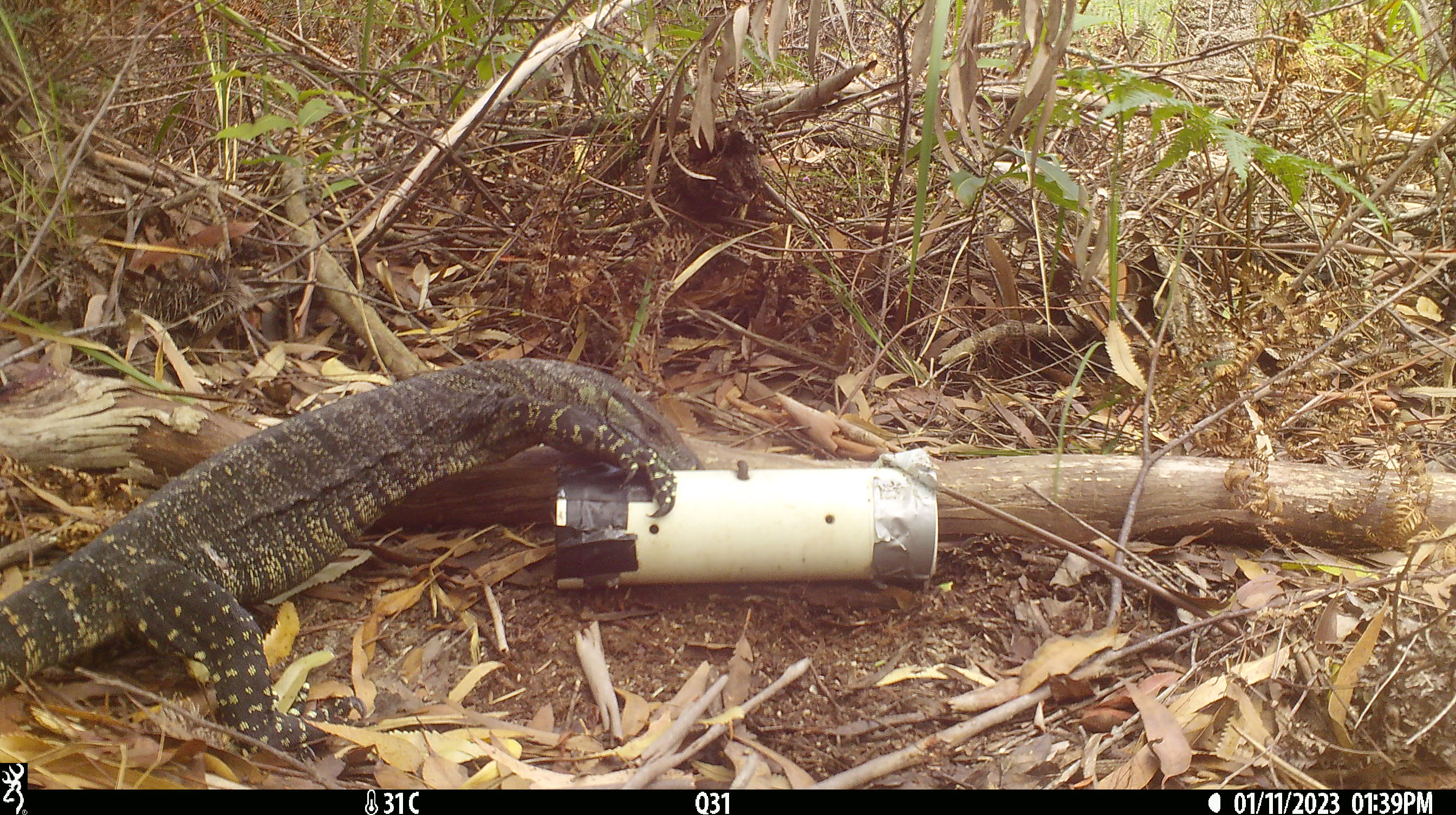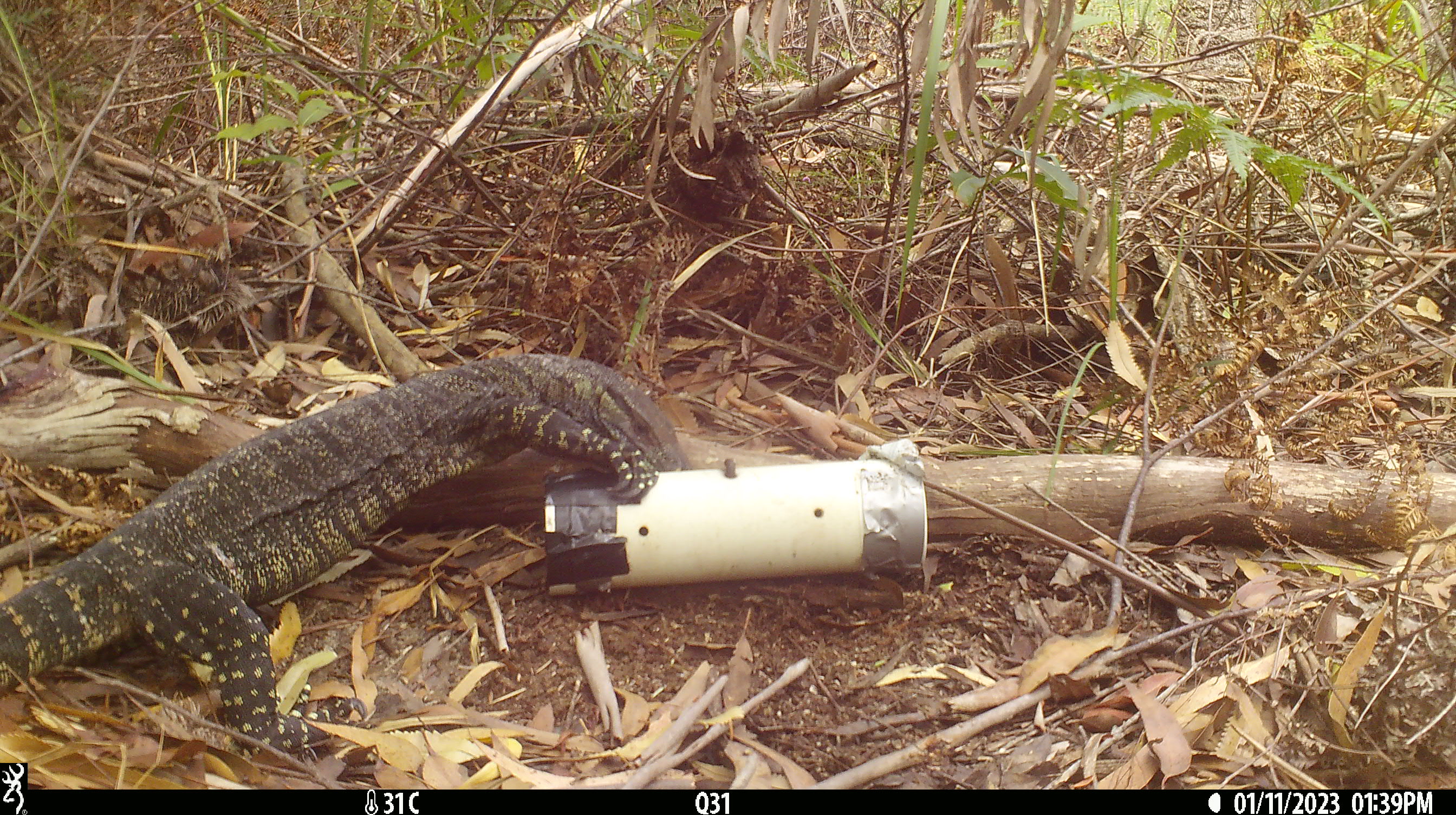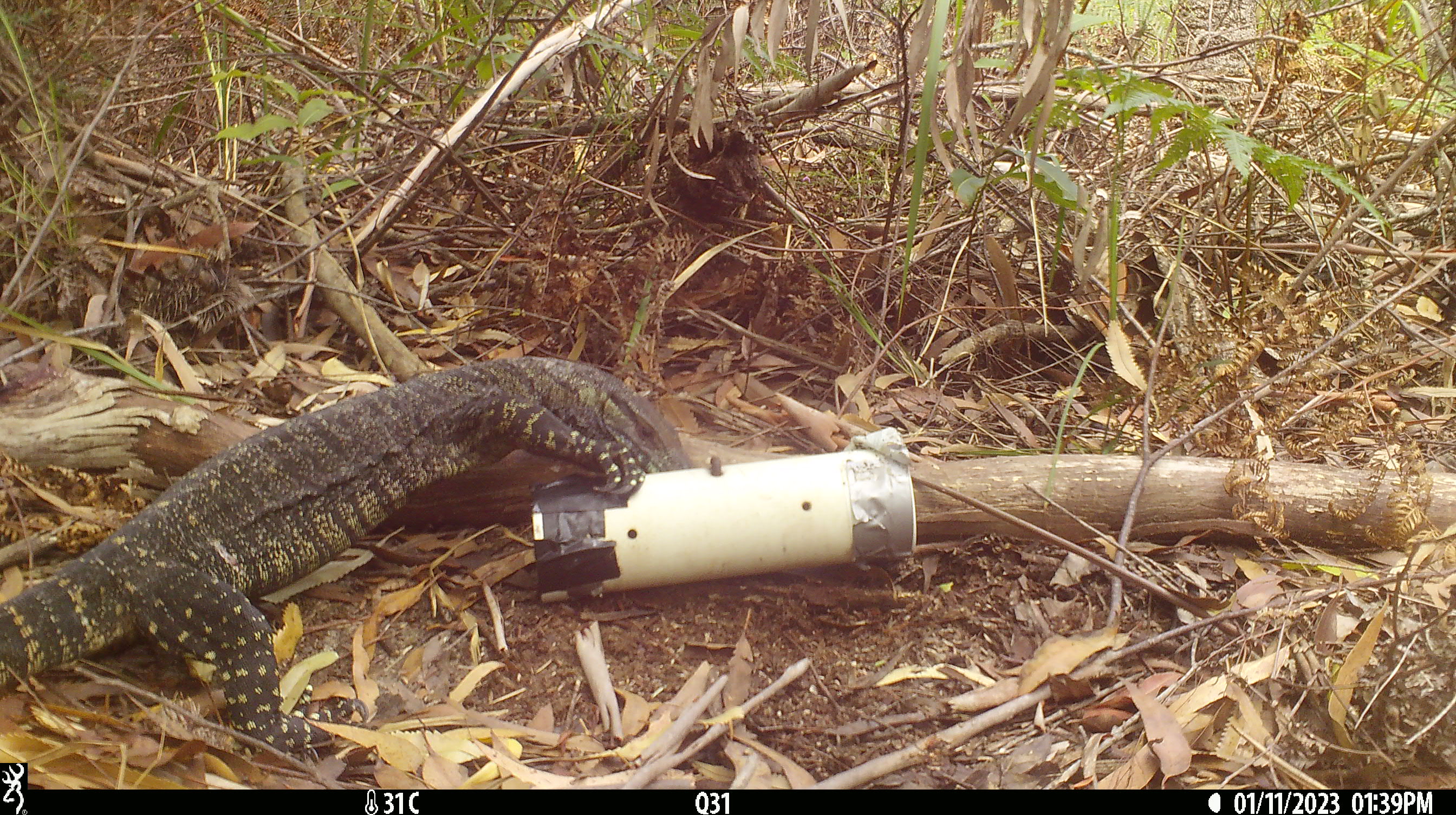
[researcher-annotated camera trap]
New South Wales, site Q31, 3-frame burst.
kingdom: Animalia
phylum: Chordata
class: Reptilia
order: Squamata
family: Varanidae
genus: Varanus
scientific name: Varanus varius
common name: lace monitor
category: goanna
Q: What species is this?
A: Goanna (lace monitor) (Varanus varius).